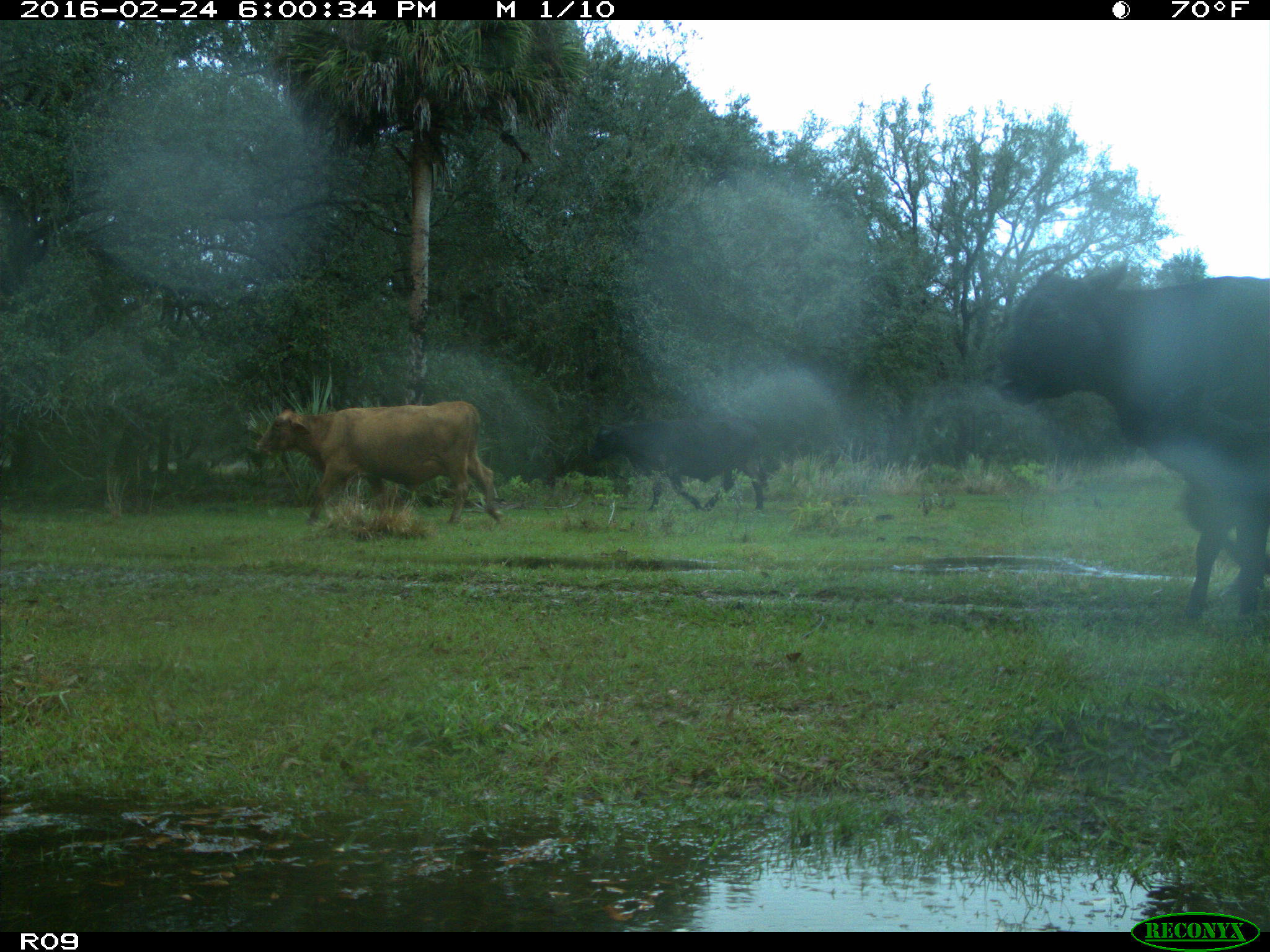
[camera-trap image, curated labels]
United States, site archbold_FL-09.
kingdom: Animalia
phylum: Chordata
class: Mammalia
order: Artiodactyla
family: Bovidae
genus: Bos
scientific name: Bos taurus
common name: domestic cow